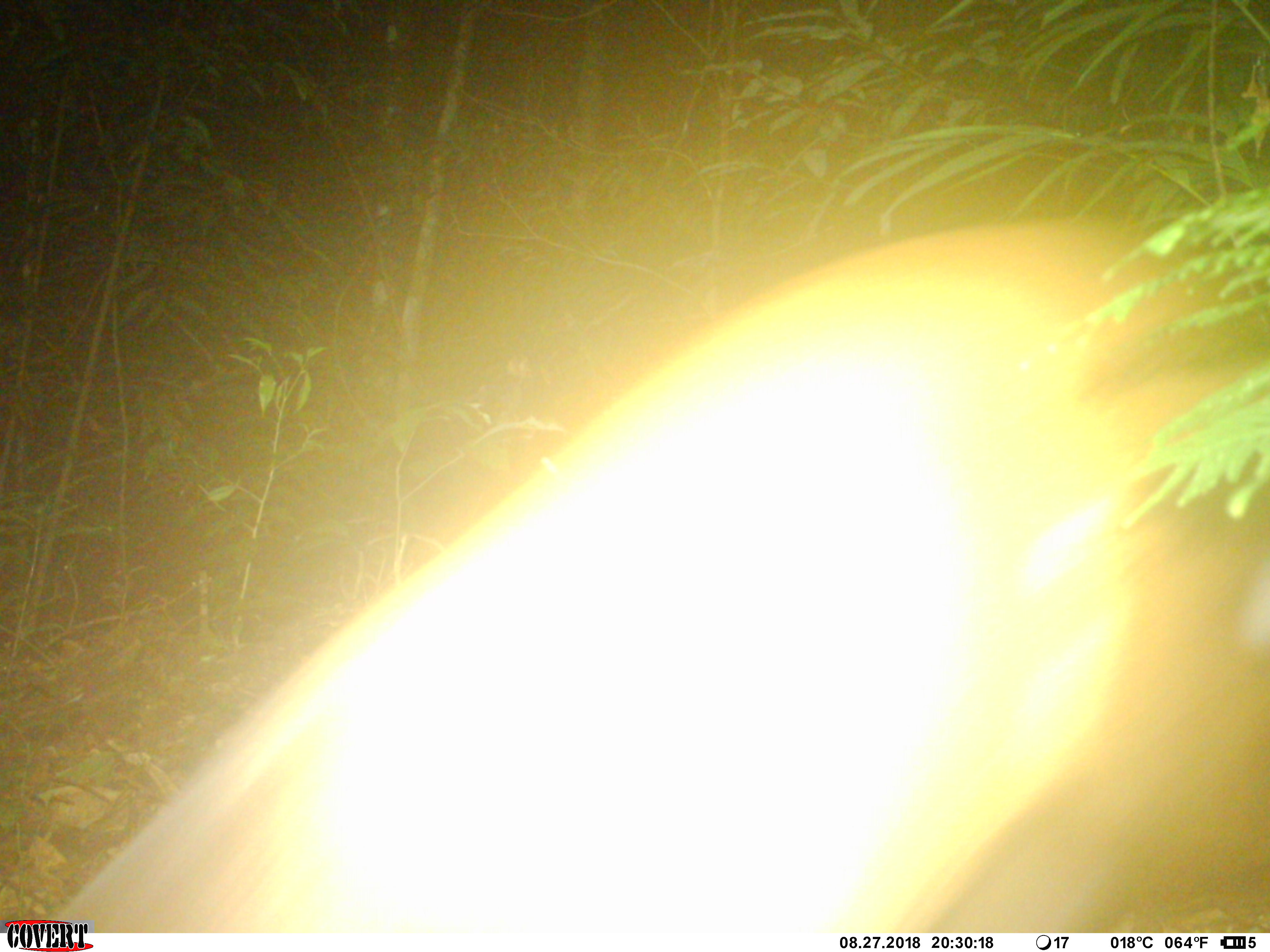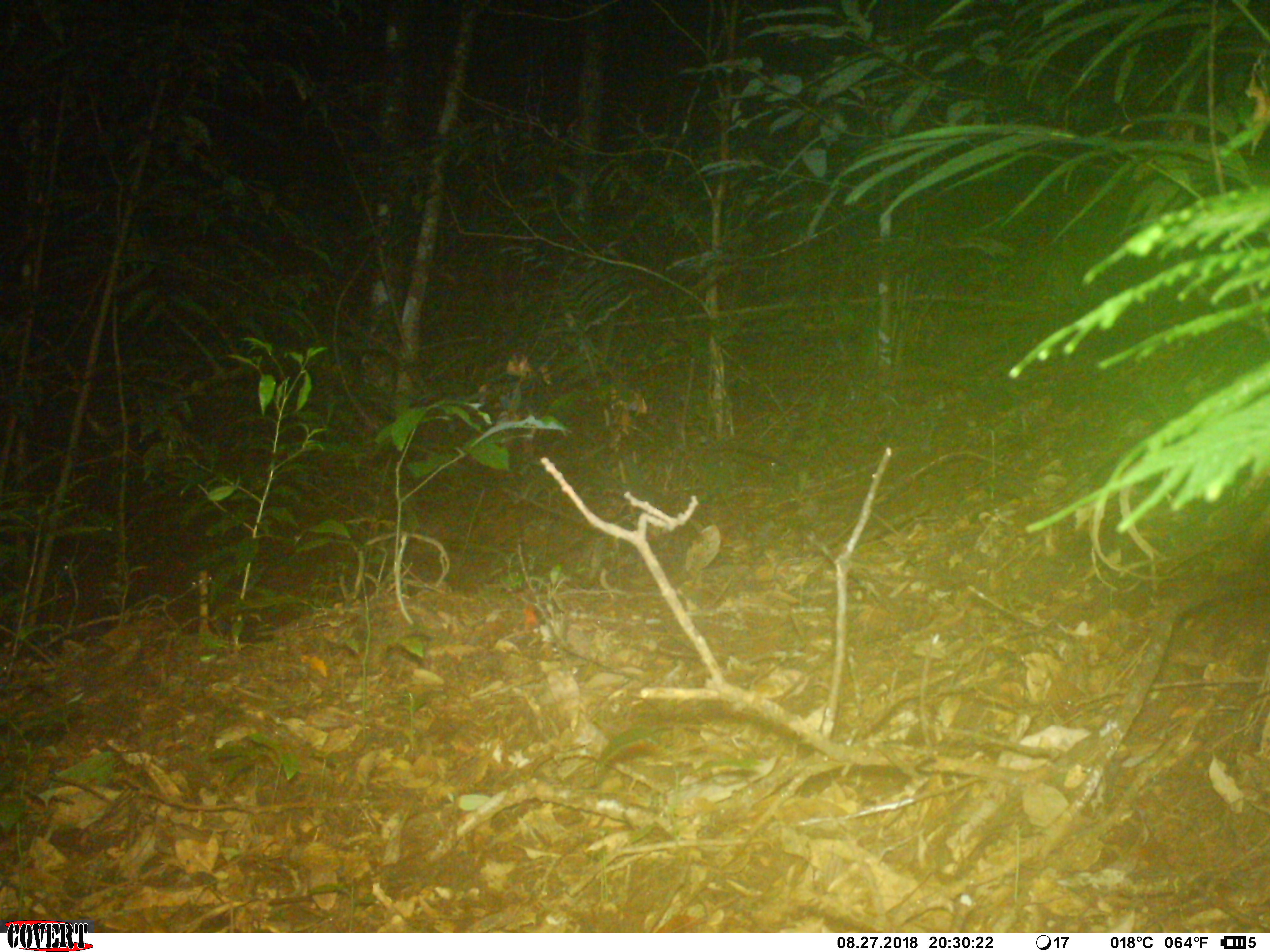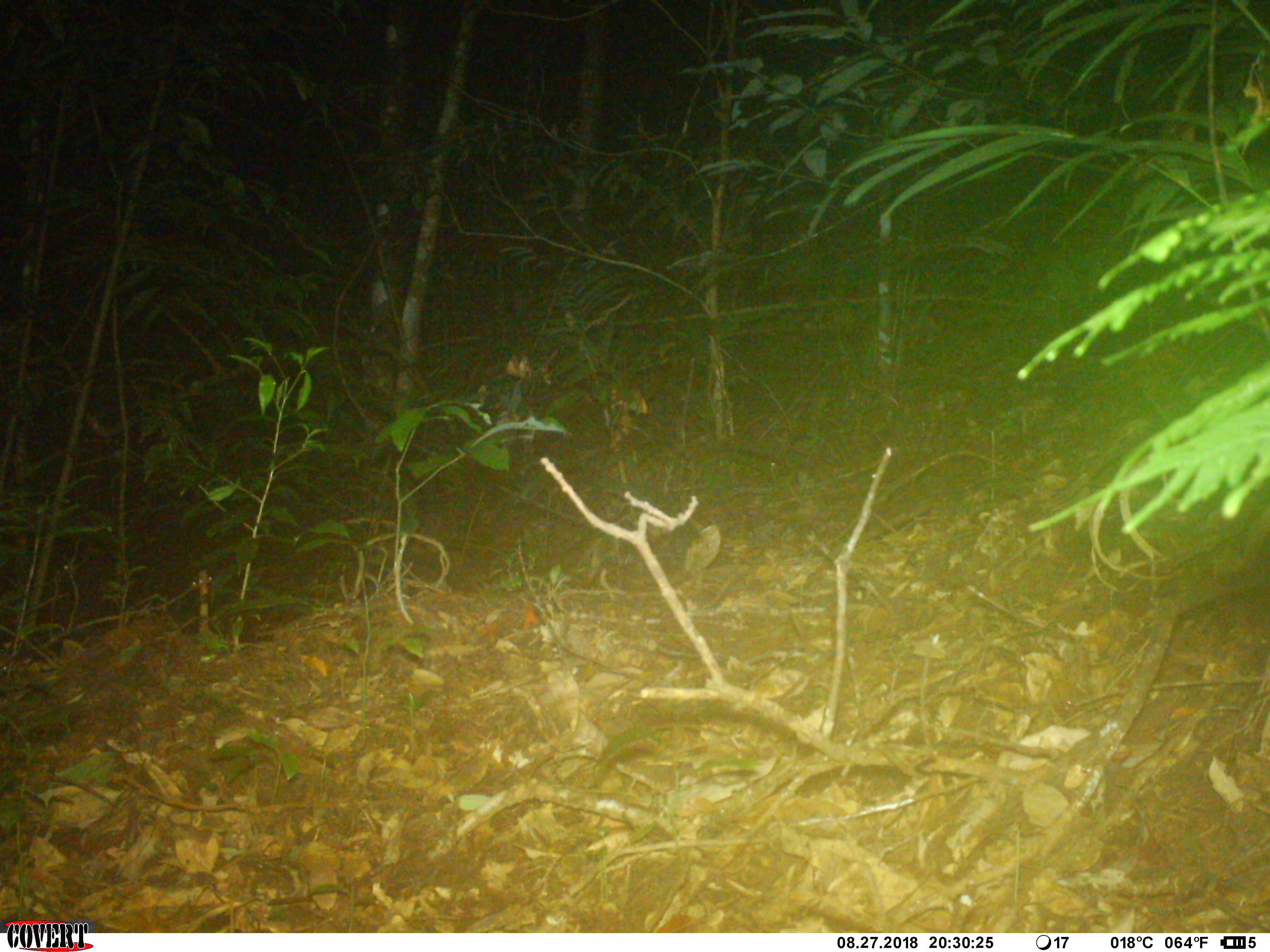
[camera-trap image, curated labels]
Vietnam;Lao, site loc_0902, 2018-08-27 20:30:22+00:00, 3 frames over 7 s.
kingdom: Animalia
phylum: Chordata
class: Mammalia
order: Artiodactyla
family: Cervidae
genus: Muntiacus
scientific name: Muntiacus rooseveltorum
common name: roosevelt's muntjac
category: roosevelts muntjac group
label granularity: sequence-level